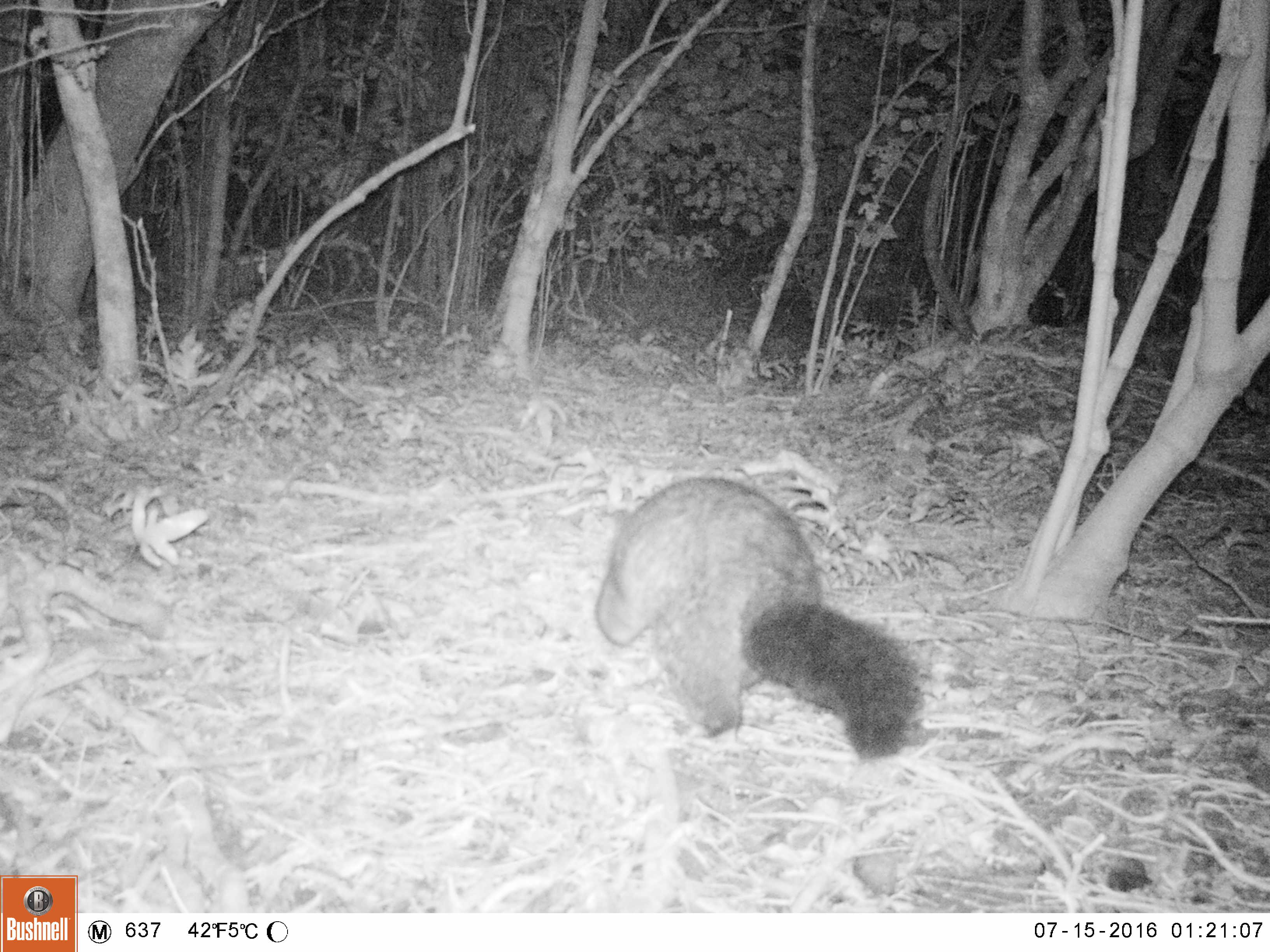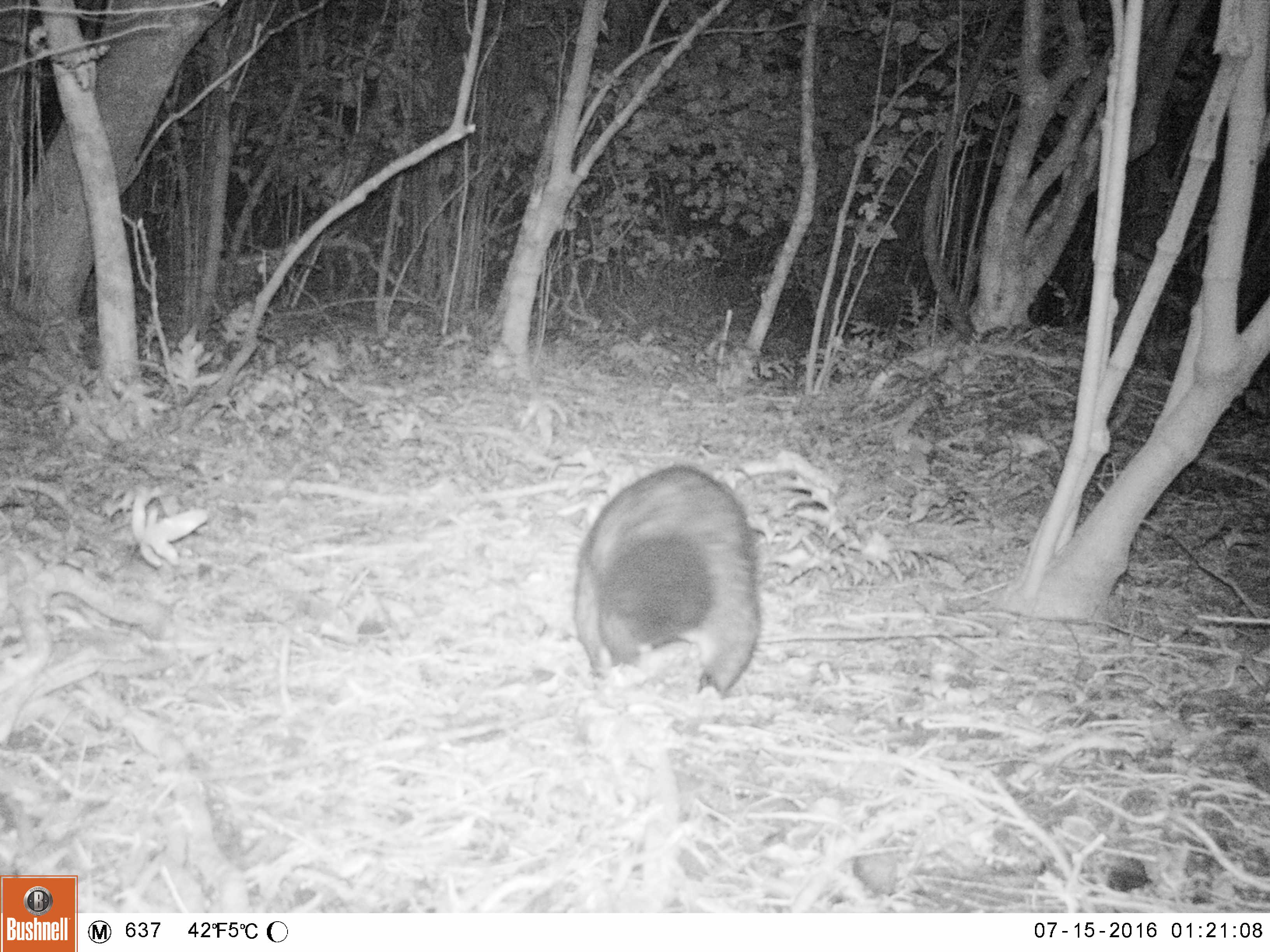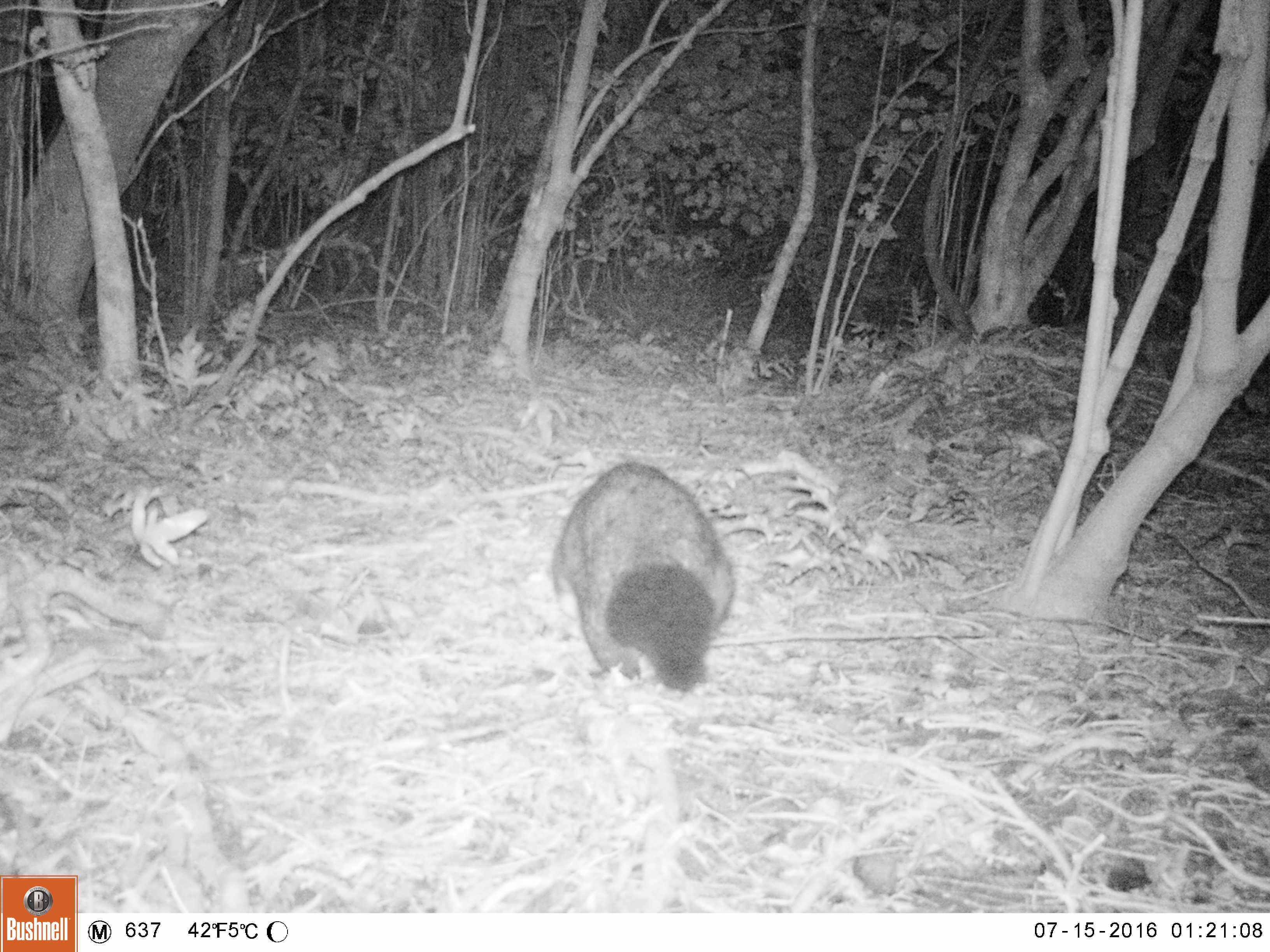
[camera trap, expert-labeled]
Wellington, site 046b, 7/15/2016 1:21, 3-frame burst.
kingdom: Animalia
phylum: Chordata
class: Mammalia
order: Didelphimorphia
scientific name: Didelphimorphia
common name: possum